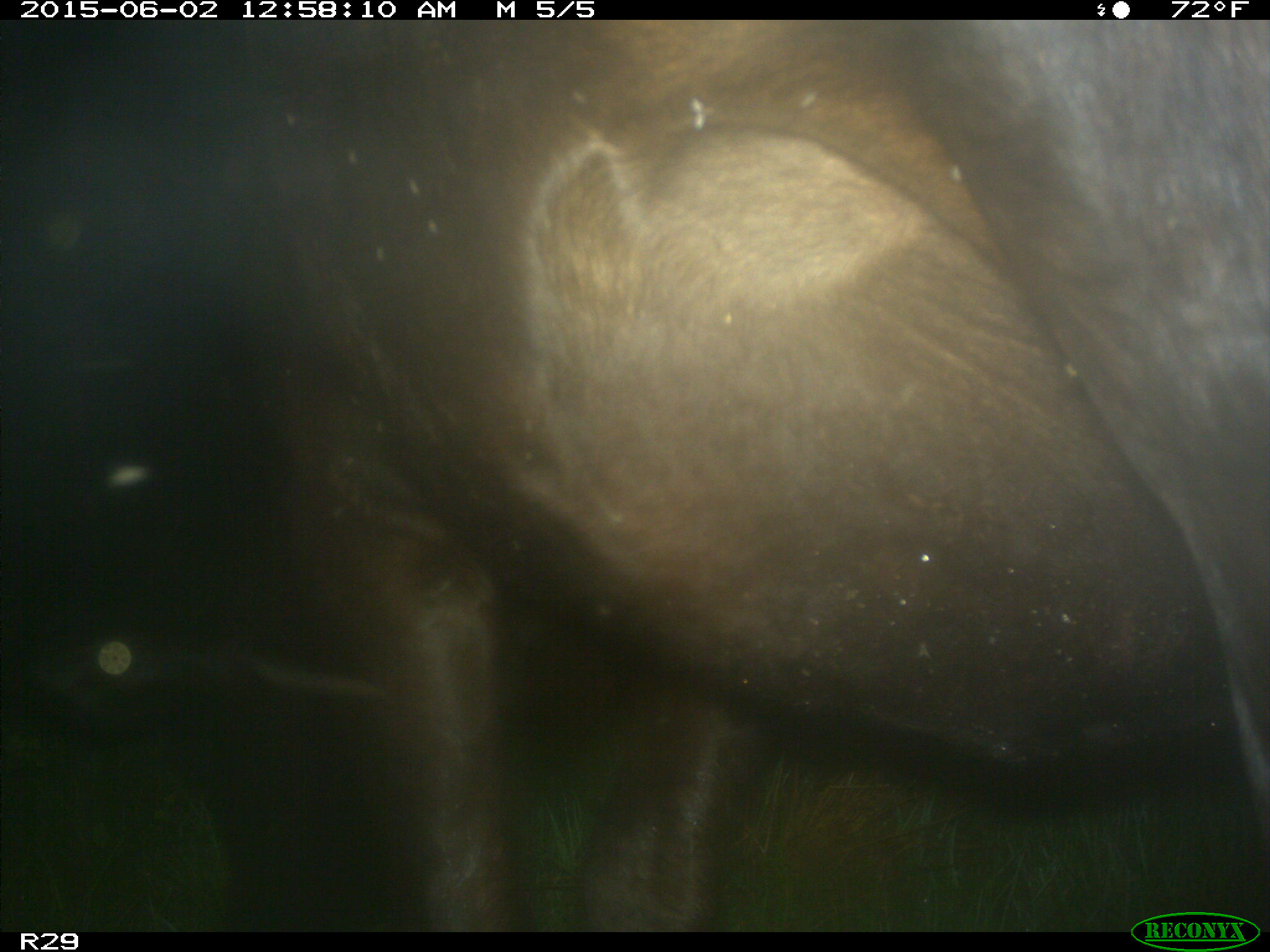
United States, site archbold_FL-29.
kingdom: Animalia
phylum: Chordata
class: Mammalia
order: Artiodactyla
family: Bovidae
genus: Bos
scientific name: Bos taurus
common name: domestic cow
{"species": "Bos taurus (domestic cow)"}